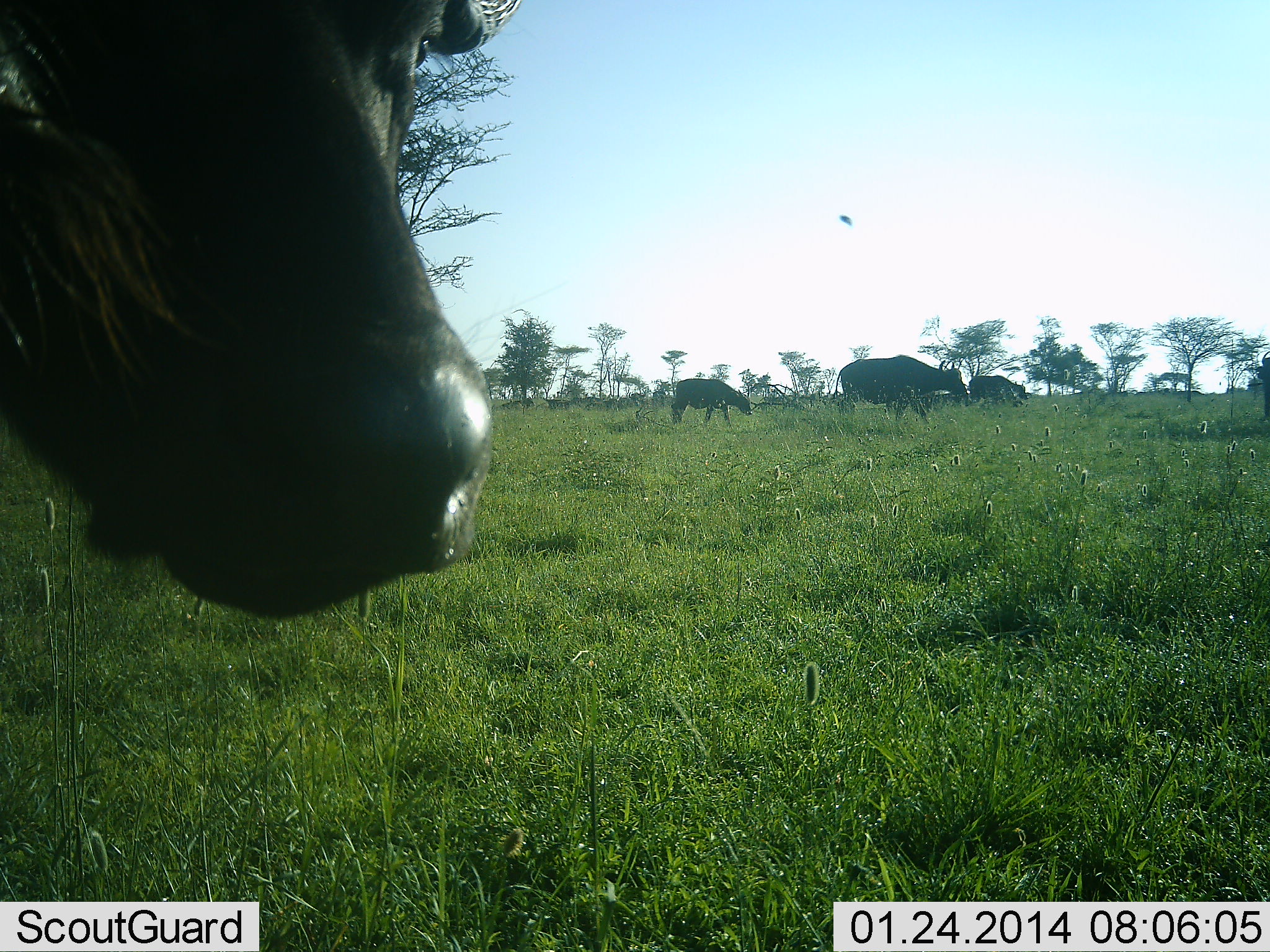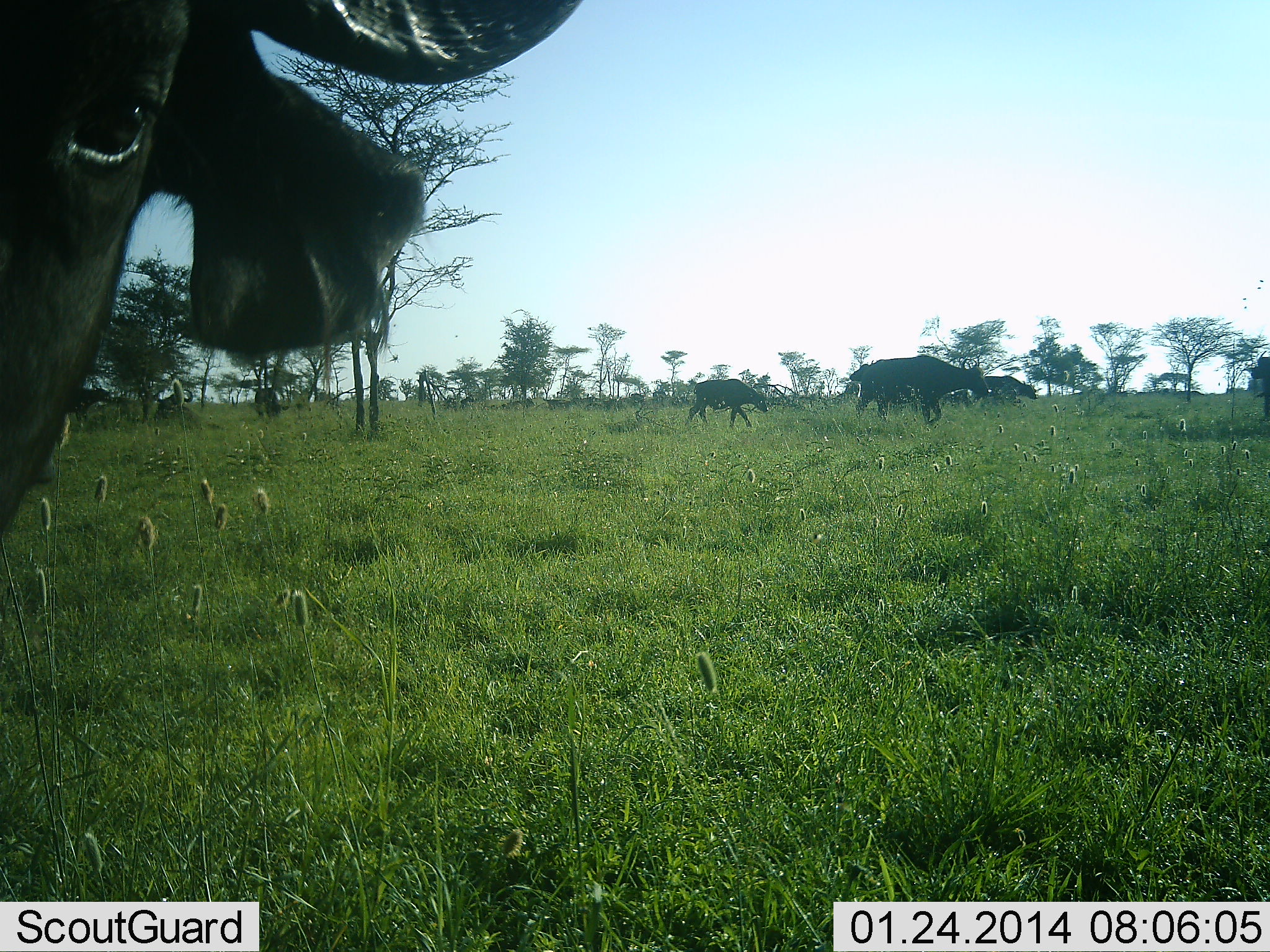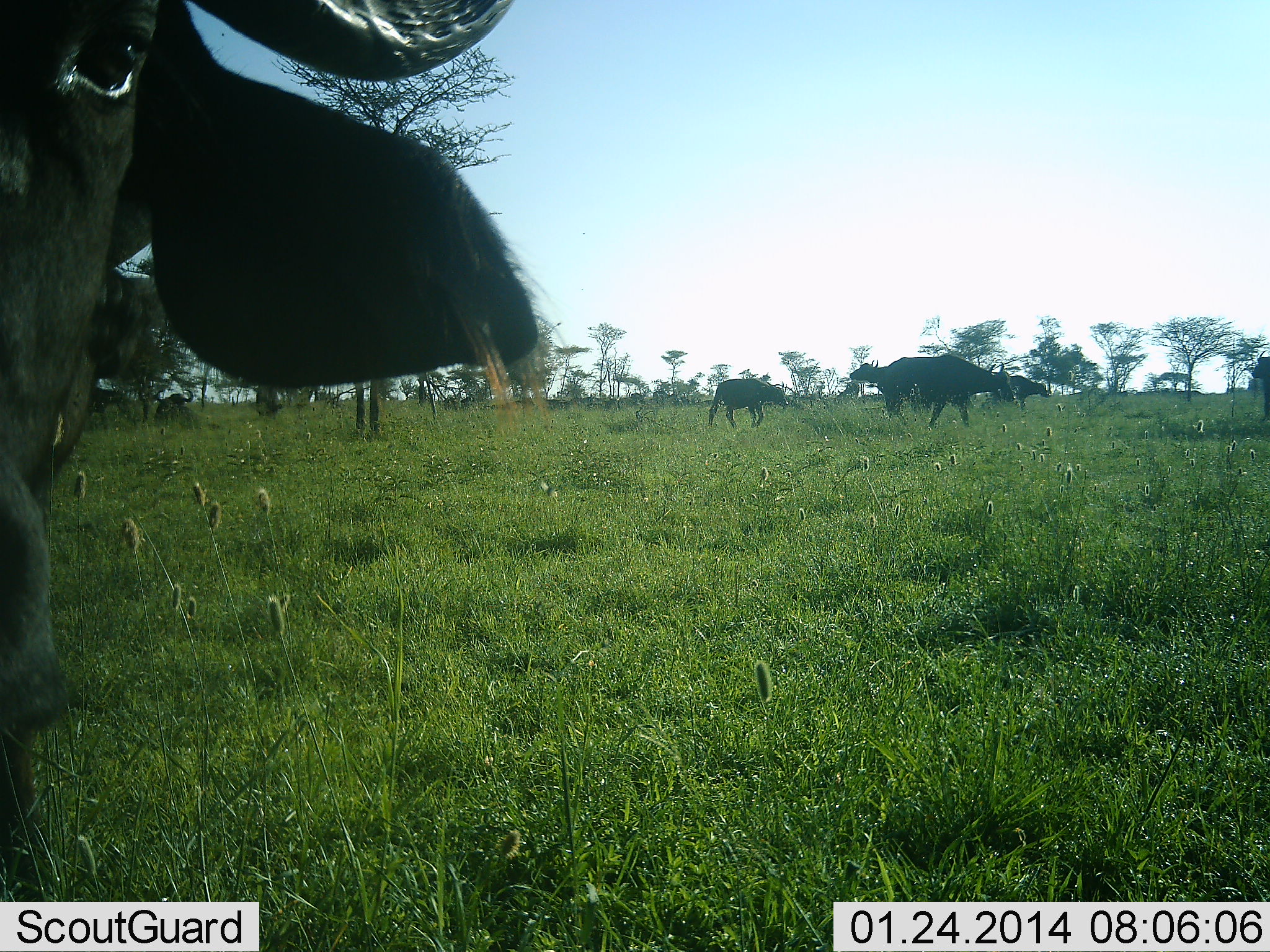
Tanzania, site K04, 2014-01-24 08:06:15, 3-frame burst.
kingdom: Animalia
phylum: Chordata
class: Mammalia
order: Artiodactyla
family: Bovidae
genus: Syncerus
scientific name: Syncerus caffer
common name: cape buffalo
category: buffalo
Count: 5.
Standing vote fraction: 57%.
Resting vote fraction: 7%.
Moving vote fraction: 80%.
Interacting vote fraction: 17%.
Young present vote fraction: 13%.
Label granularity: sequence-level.